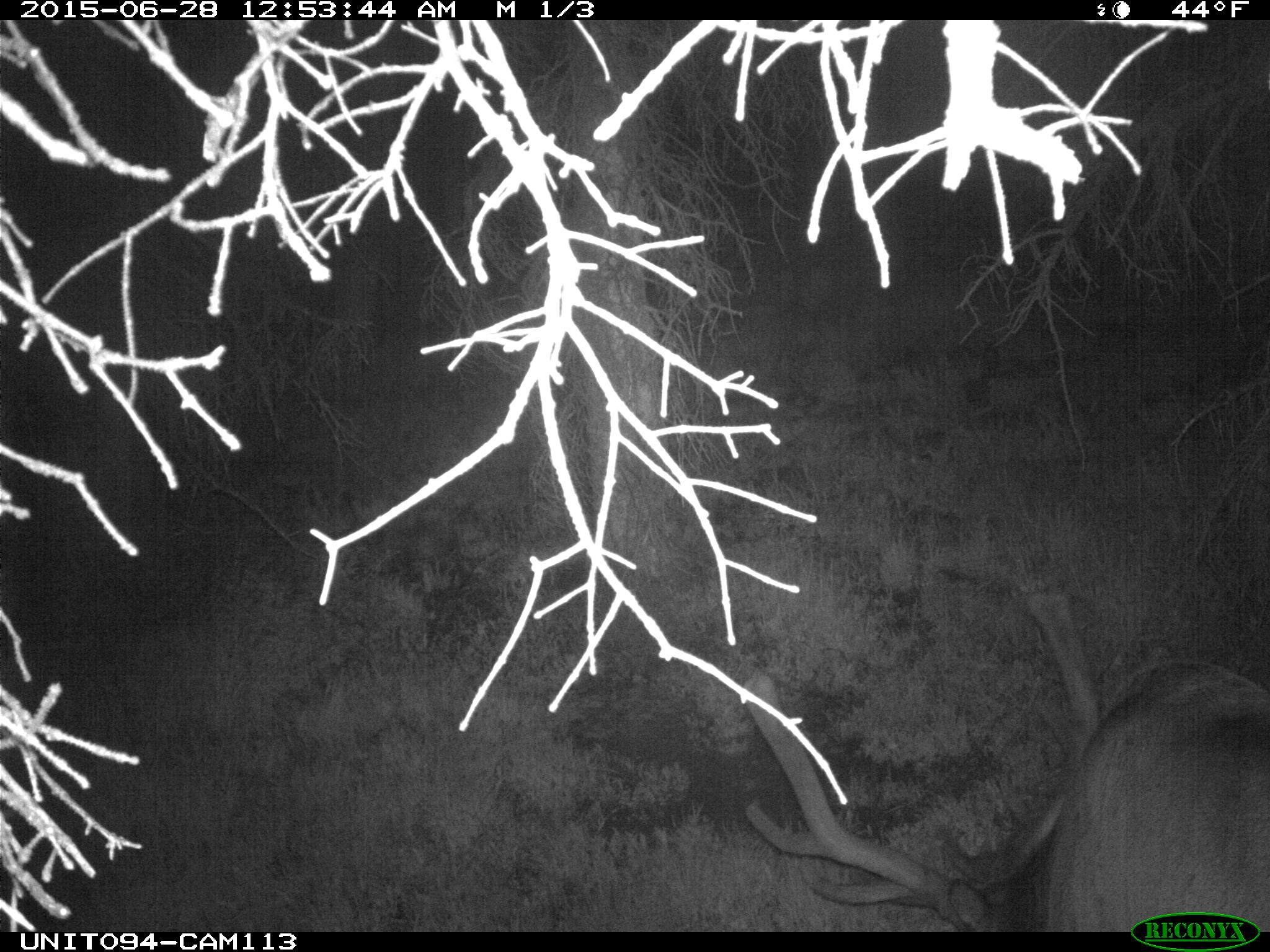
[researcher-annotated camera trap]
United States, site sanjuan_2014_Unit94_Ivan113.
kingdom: Animalia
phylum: Chordata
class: Mammalia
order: Artiodactyla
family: Cervidae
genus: Cervus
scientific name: Cervus elaphus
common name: red deer